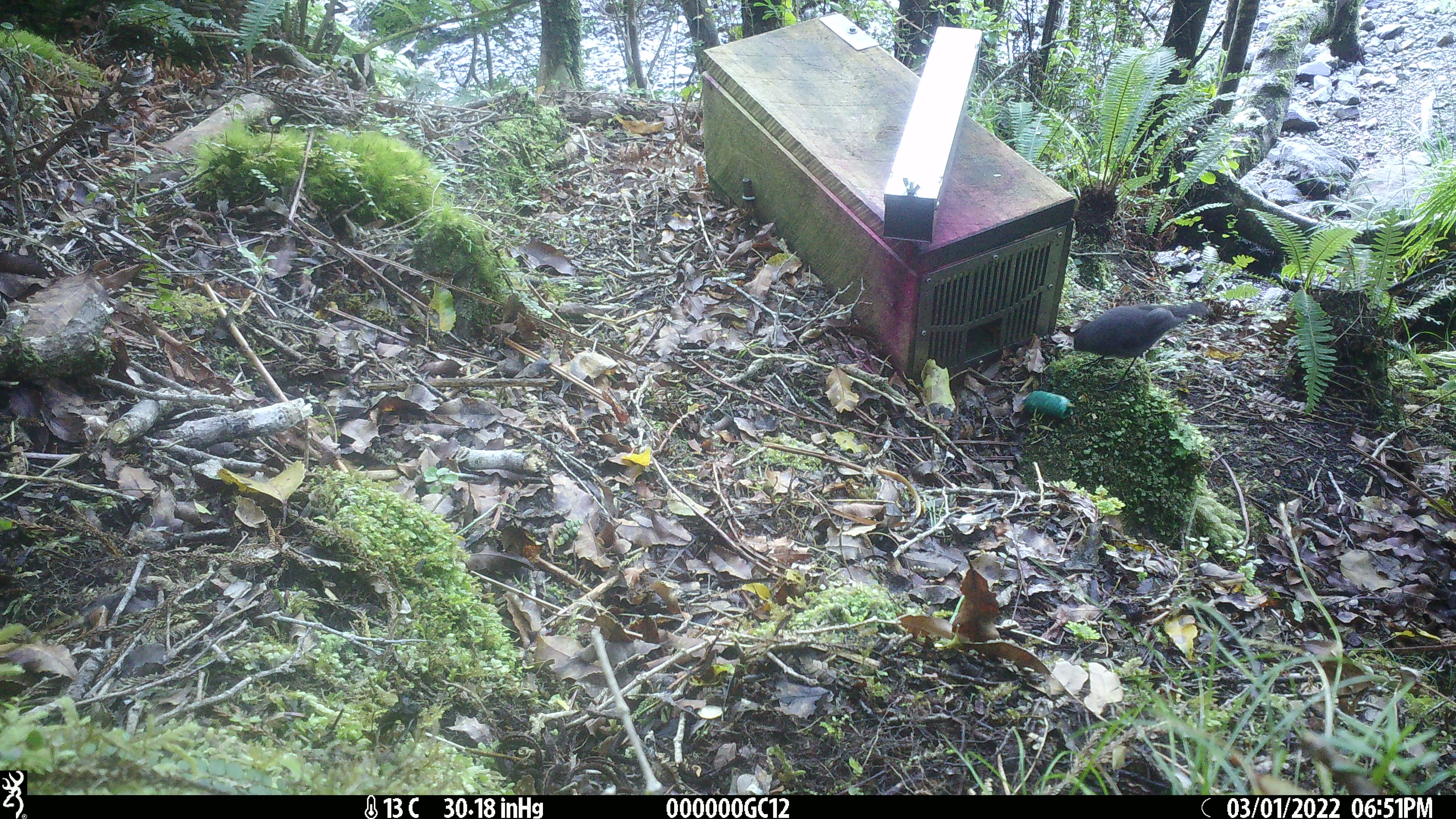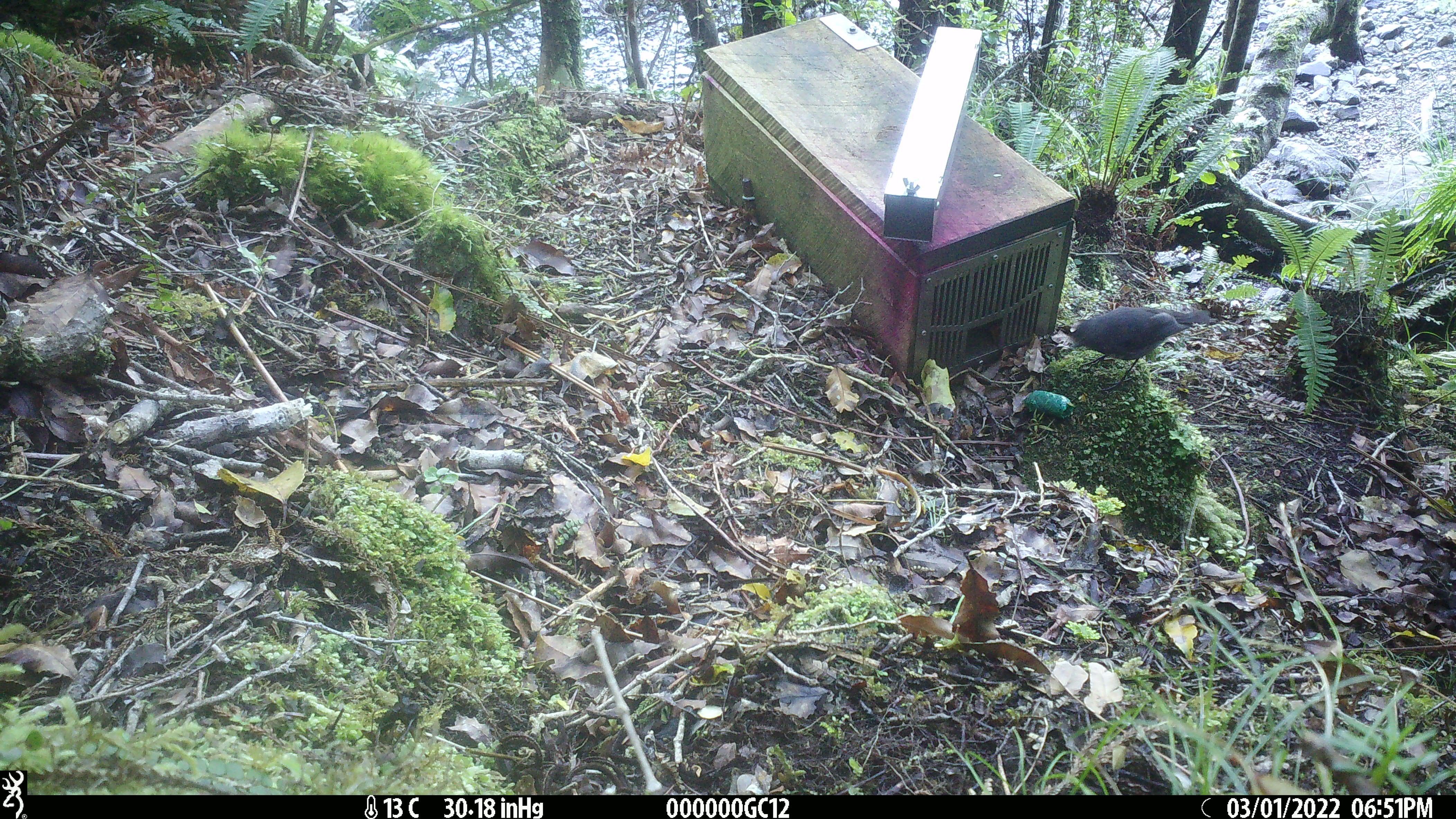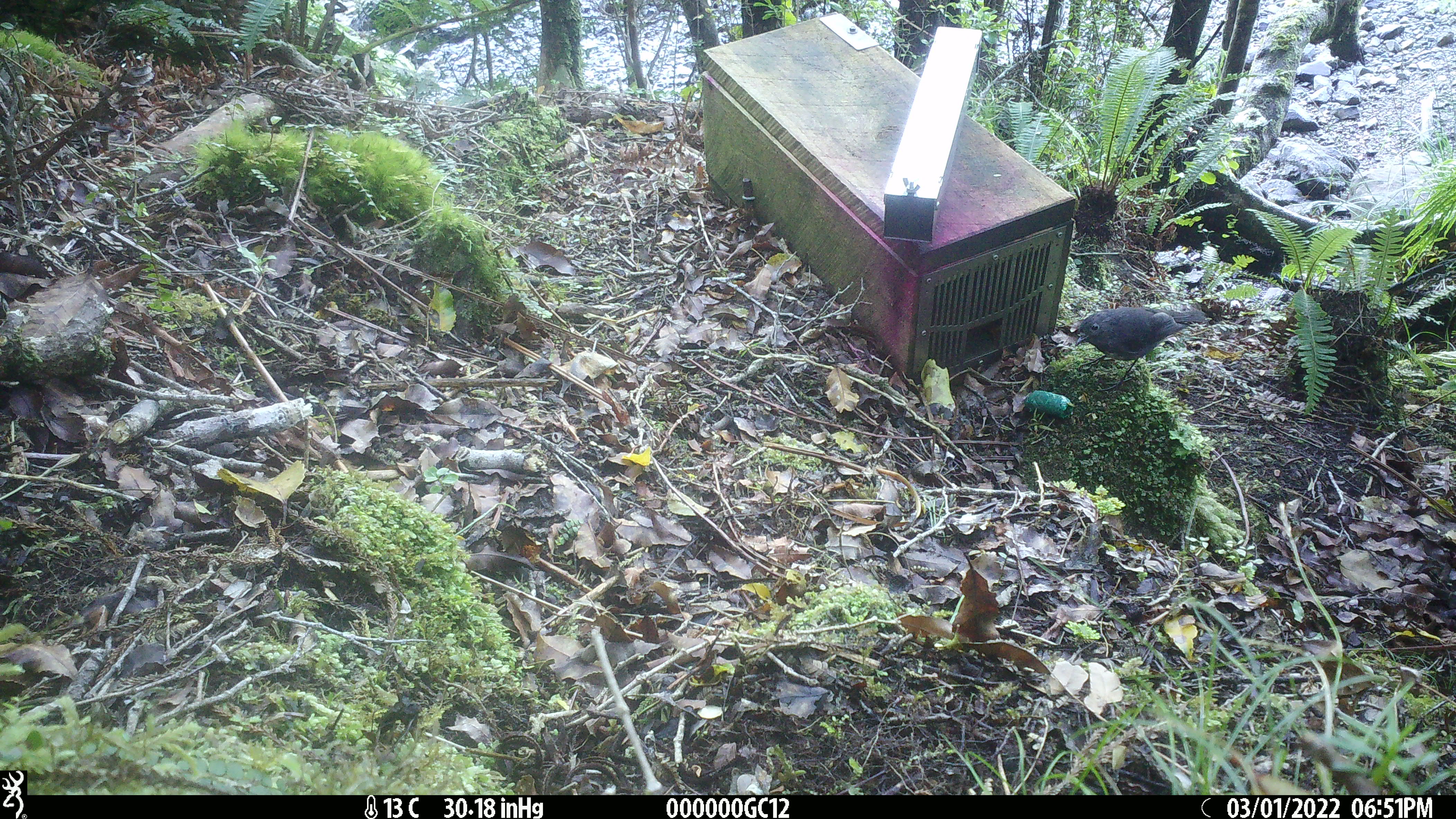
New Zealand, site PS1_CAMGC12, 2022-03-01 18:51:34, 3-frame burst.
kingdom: Animalia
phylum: Chordata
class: Aves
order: Passeriformes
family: Petroicidae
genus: Petroica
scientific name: Petroica australis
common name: new zealand robin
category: robin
Robin (new zealand robin) (Petroica australis).